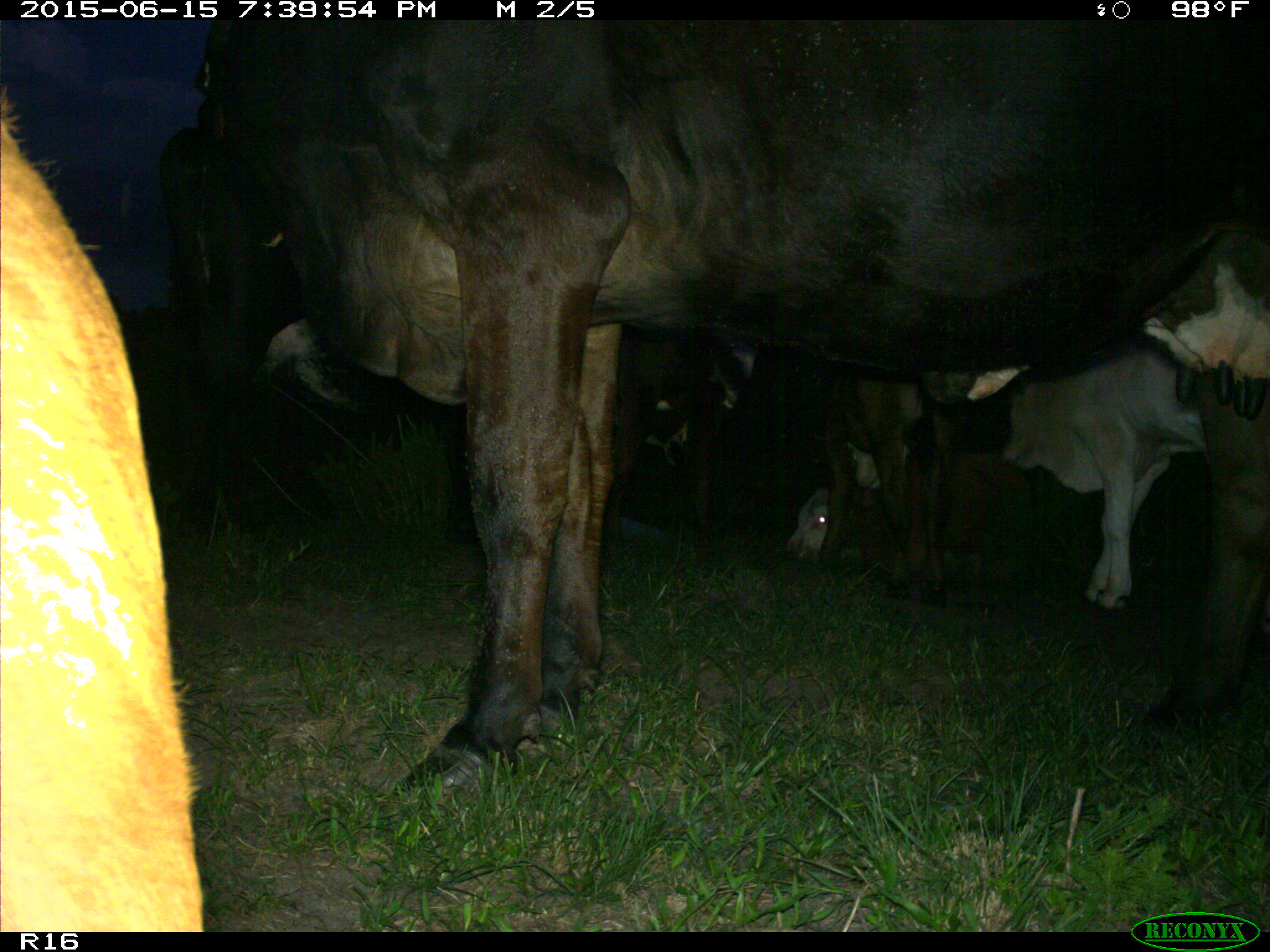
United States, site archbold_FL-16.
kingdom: Animalia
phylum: Chordata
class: Mammalia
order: Artiodactyla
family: Bovidae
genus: Bos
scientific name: Bos taurus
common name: domestic cow